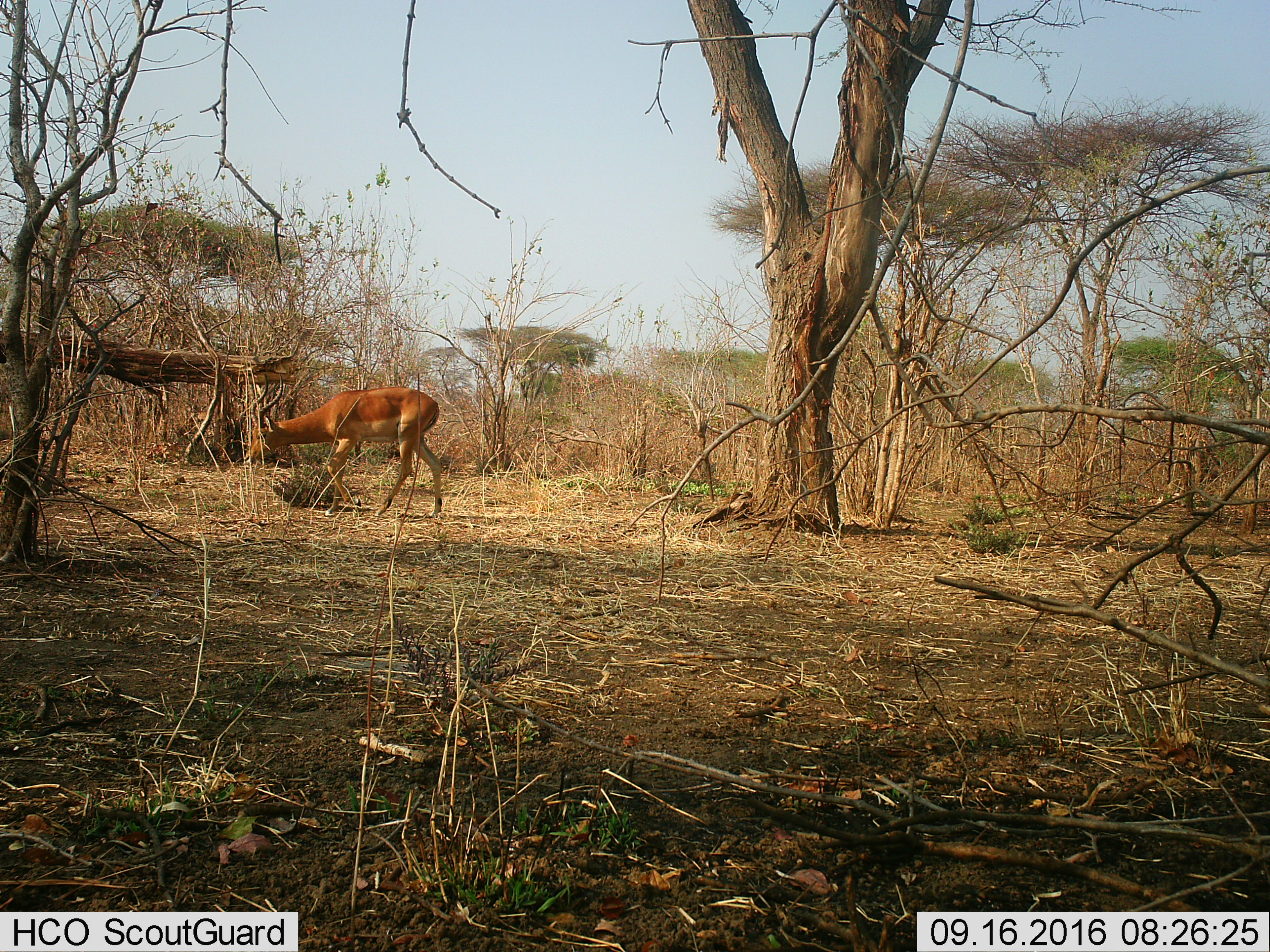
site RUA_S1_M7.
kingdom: Animalia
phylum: Chordata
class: Mammalia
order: Artiodactyla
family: Bovidae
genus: Aepyceros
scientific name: Aepyceros melampus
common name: impala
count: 1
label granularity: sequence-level